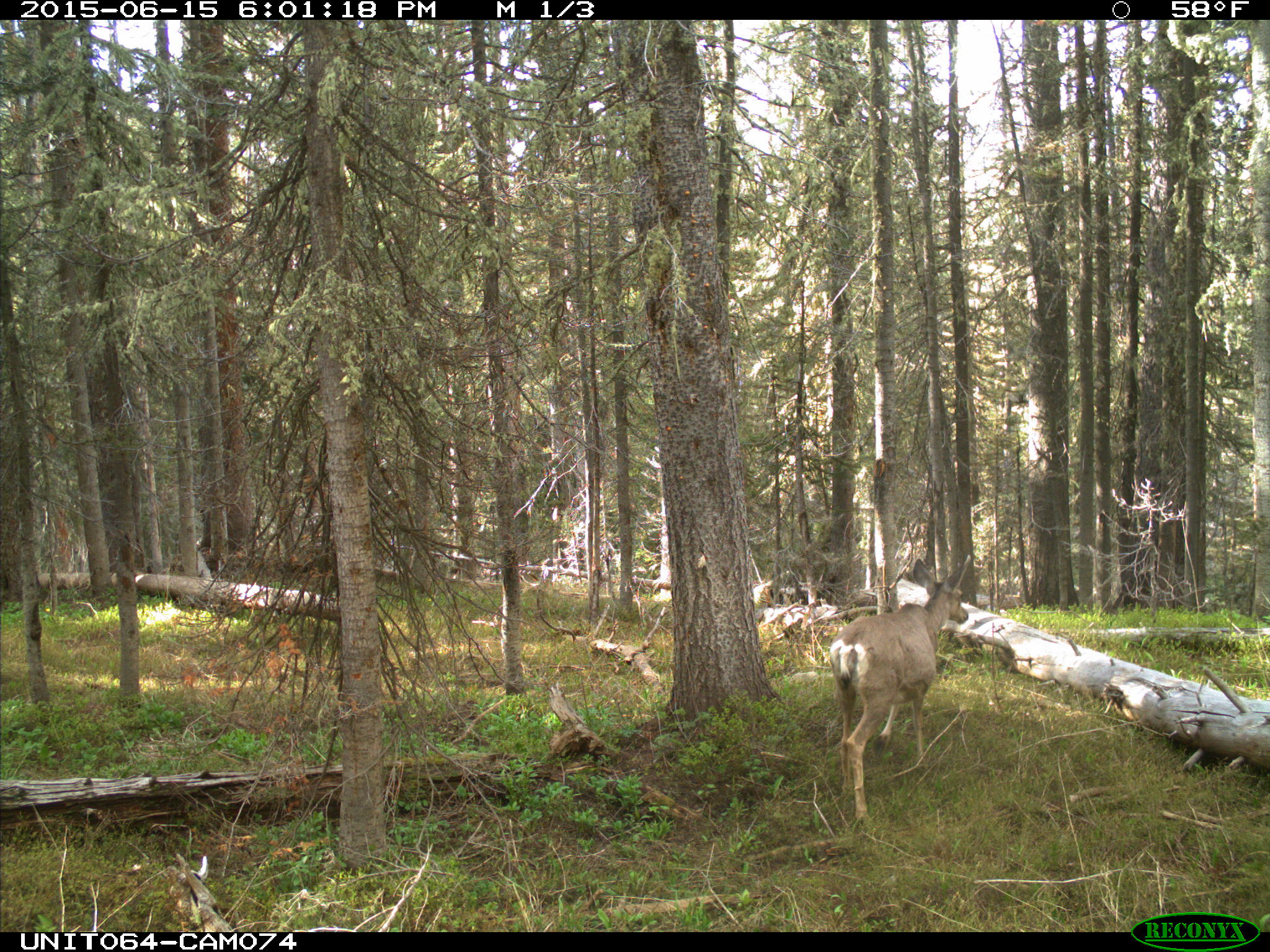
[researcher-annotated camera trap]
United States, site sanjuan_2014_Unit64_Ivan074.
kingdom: Animalia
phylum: Chordata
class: Mammalia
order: Artiodactyla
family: Cervidae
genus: Odocoileus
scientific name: Odocoileus hemionus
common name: mule deer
Odocoileus hemionus (mule deer).